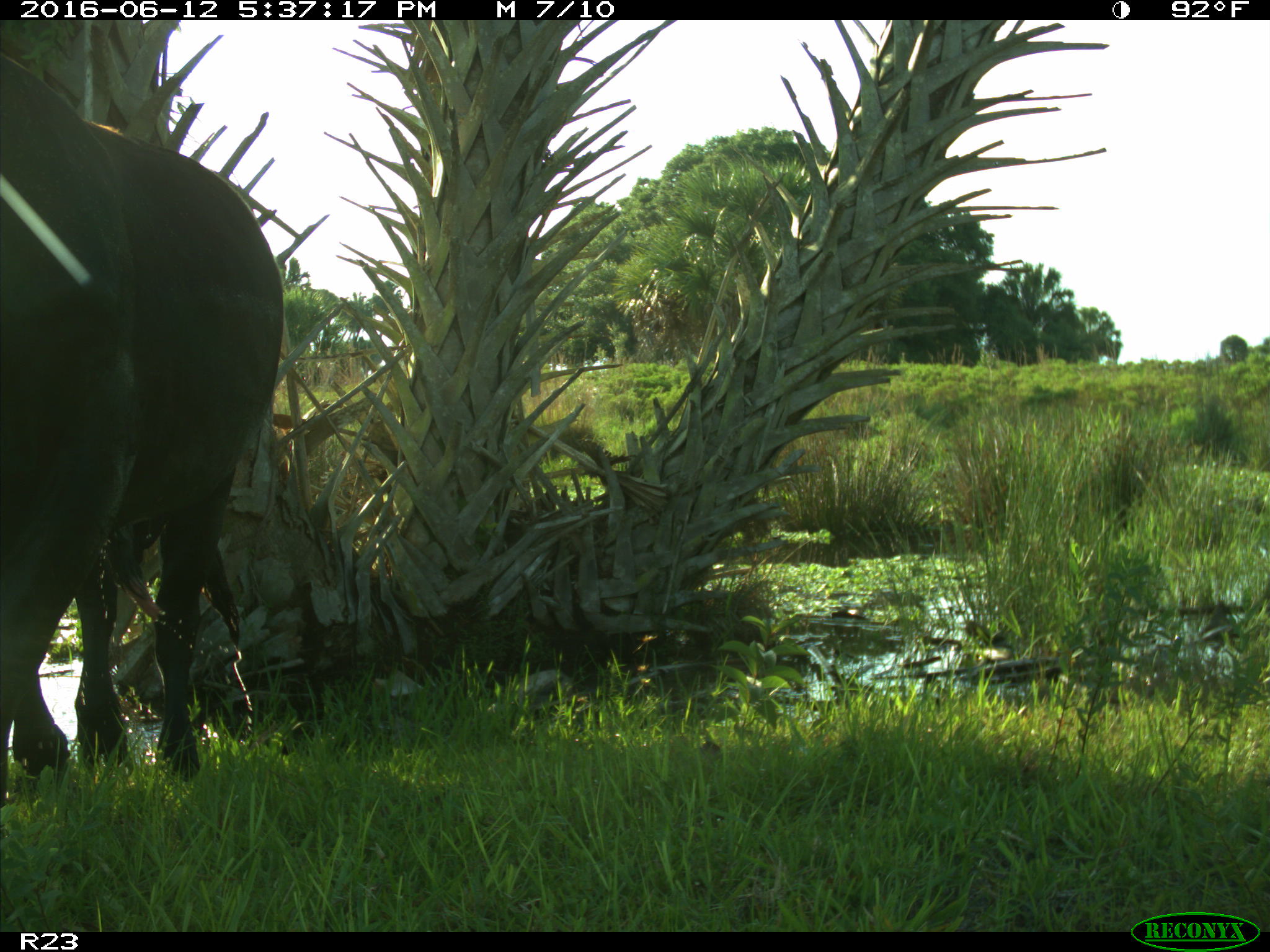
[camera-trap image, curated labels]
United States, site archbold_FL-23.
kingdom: Animalia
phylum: Chordata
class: Mammalia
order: Artiodactyla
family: Bovidae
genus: Bos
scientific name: Bos taurus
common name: domestic cow